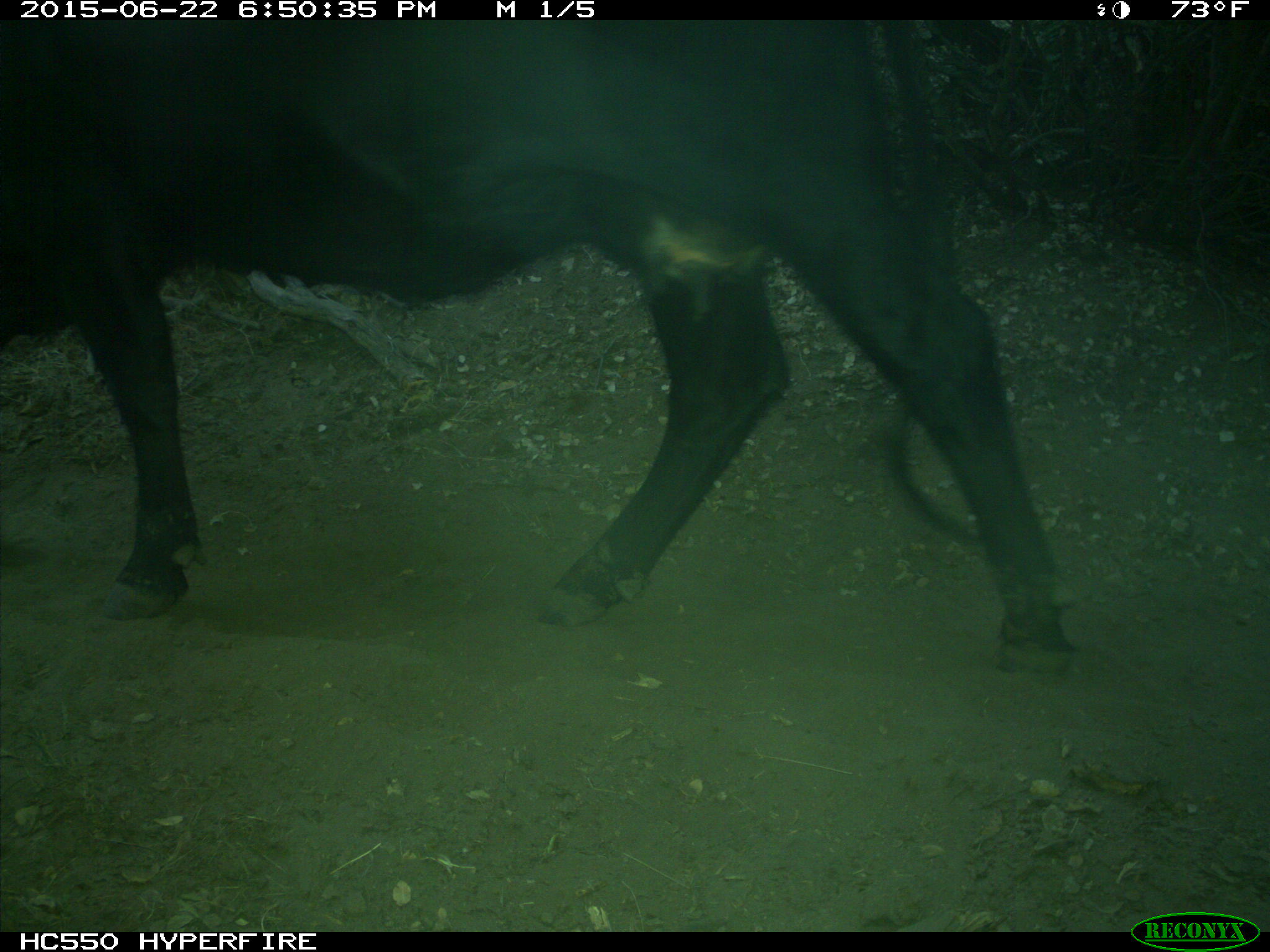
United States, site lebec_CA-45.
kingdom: Animalia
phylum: Chordata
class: Mammalia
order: Artiodactyla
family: Bovidae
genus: Bos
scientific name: Bos taurus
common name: domestic cow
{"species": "Bos taurus (domestic cow)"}